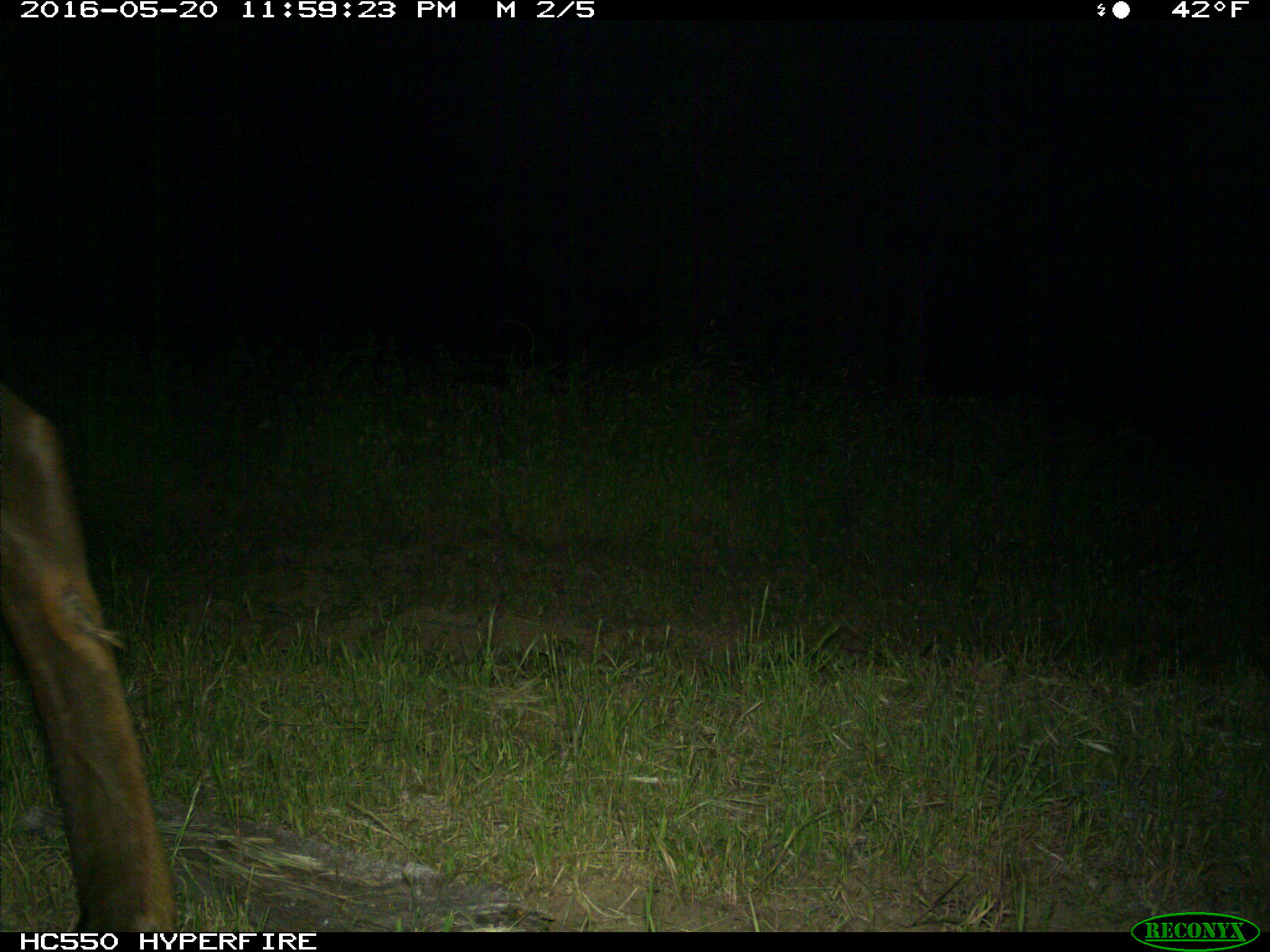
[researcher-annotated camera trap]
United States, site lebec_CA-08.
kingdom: Animalia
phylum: Chordata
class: Mammalia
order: Artiodactyla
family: Cervidae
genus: Cervus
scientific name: Cervus canadensis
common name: elk